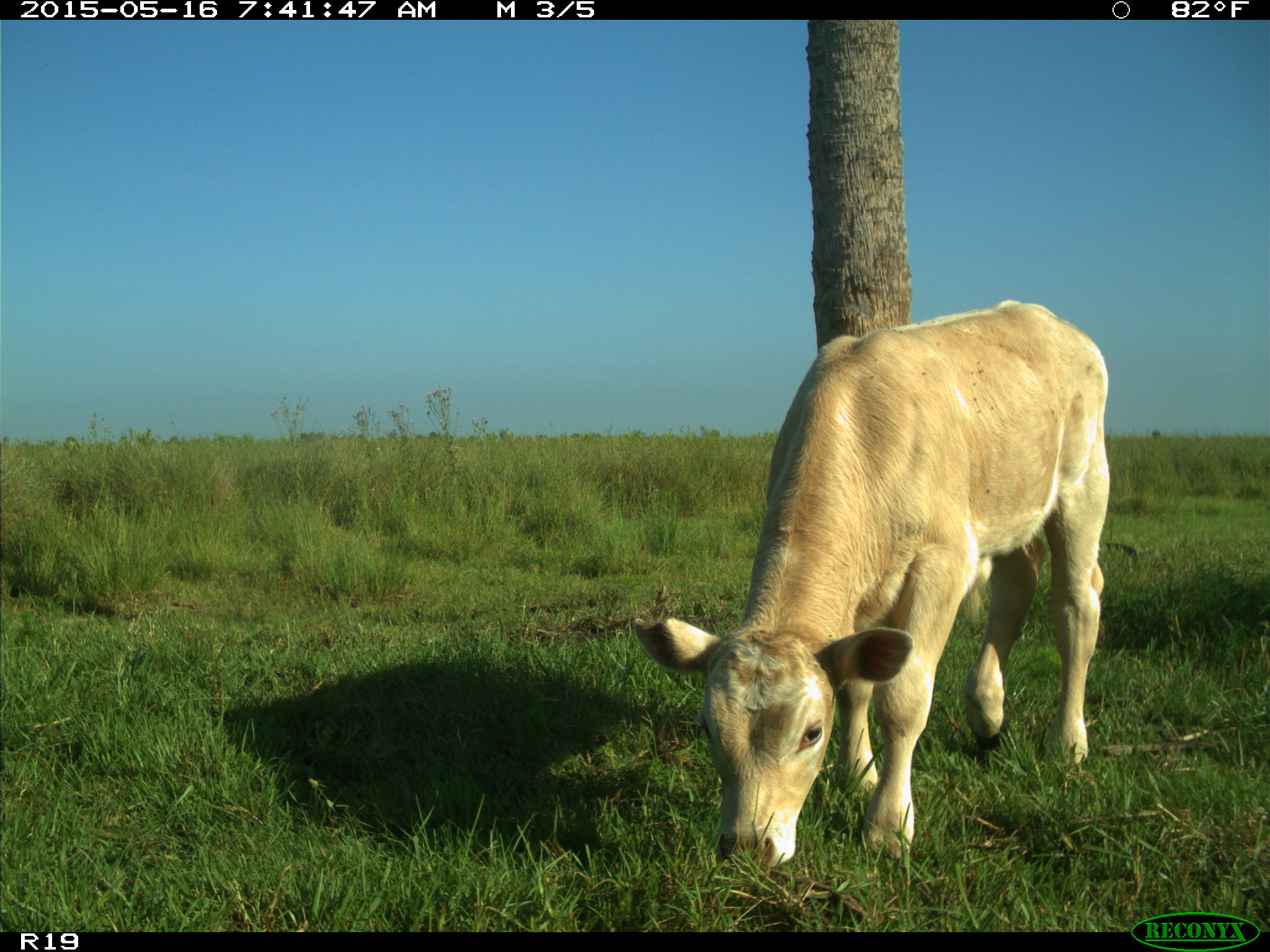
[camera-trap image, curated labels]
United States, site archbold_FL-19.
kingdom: Animalia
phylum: Chordata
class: Mammalia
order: Artiodactyla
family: Bovidae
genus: Bos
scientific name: Bos taurus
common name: domestic cow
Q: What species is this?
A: Bos taurus (domestic cow).